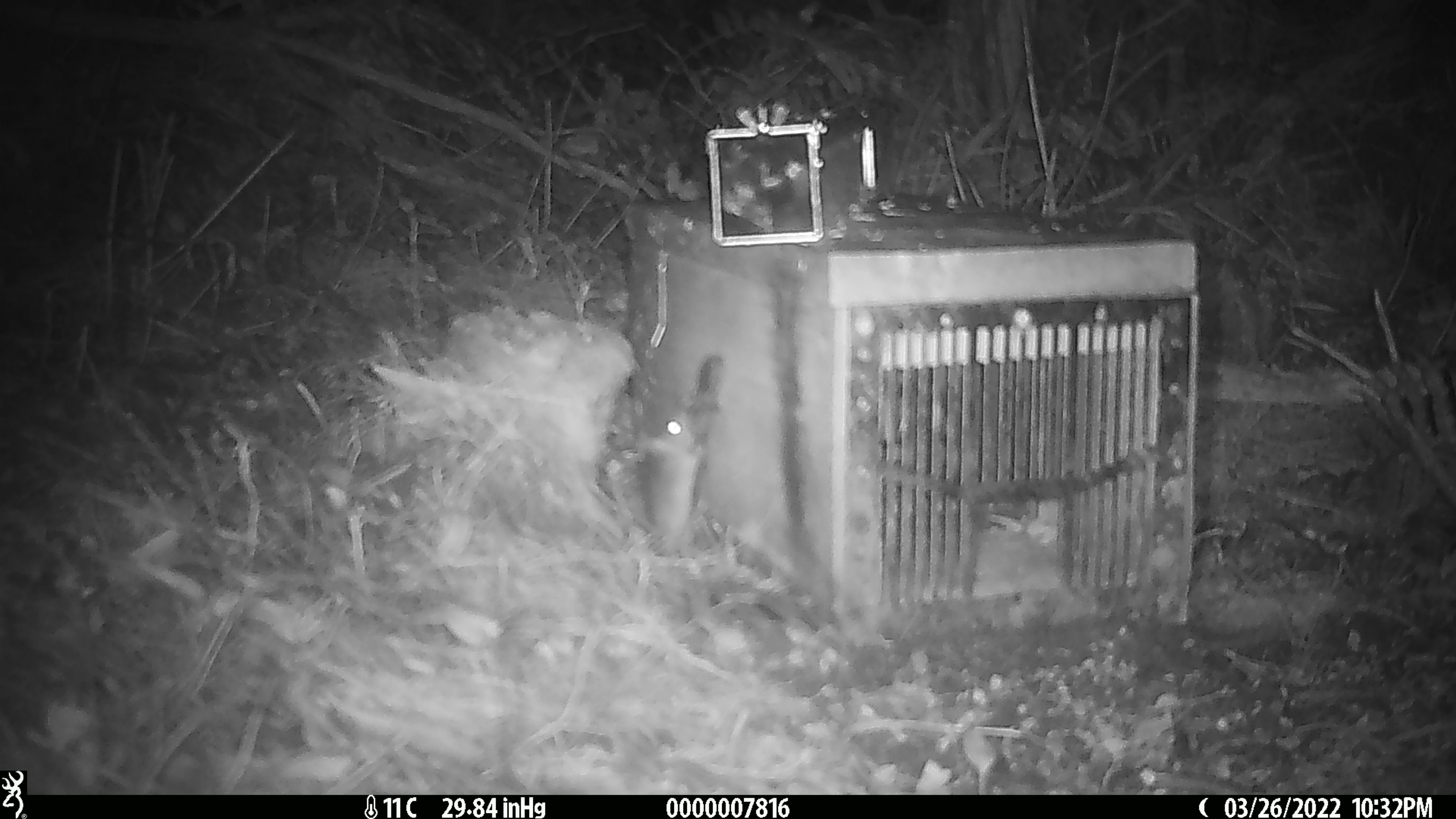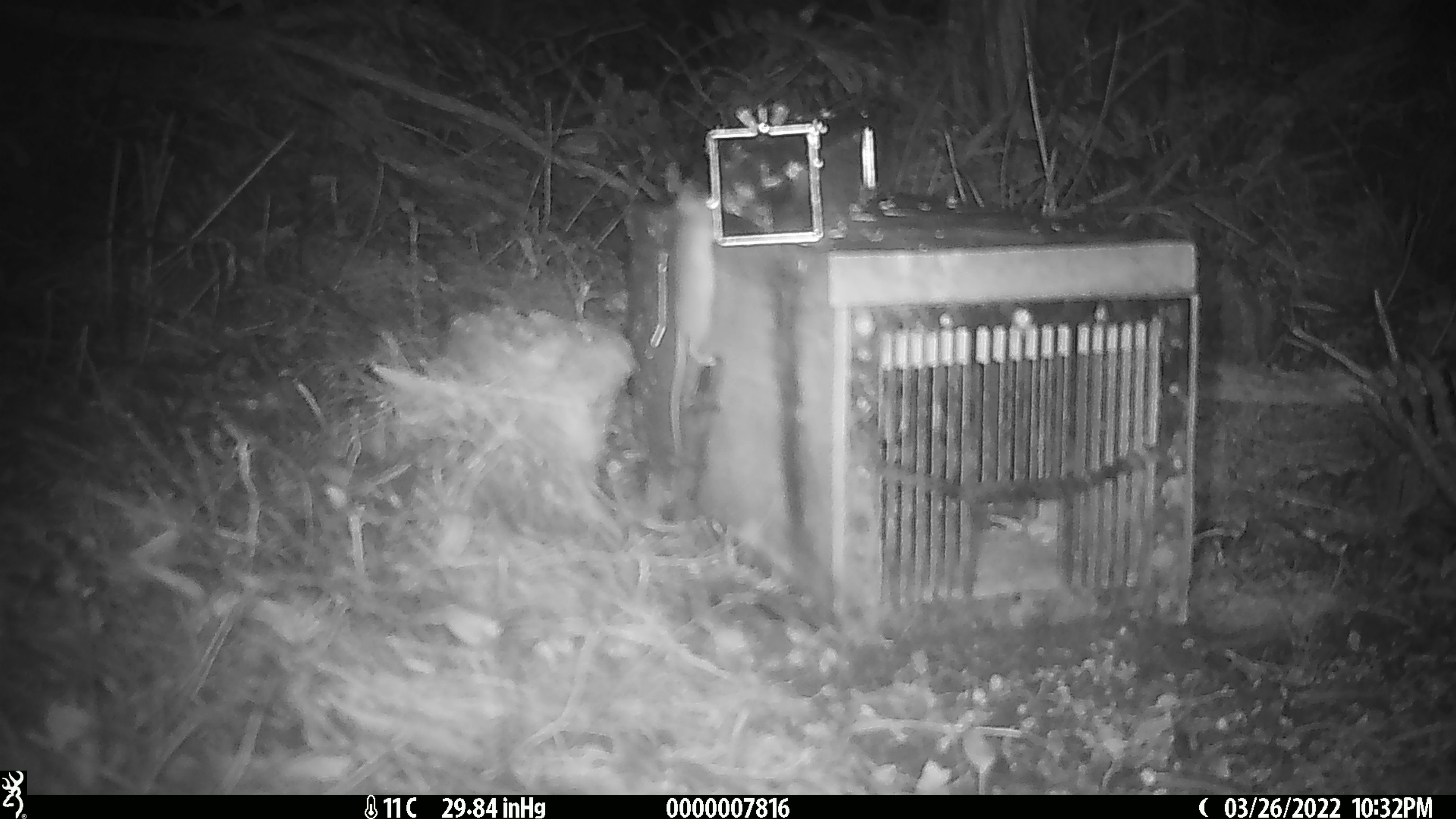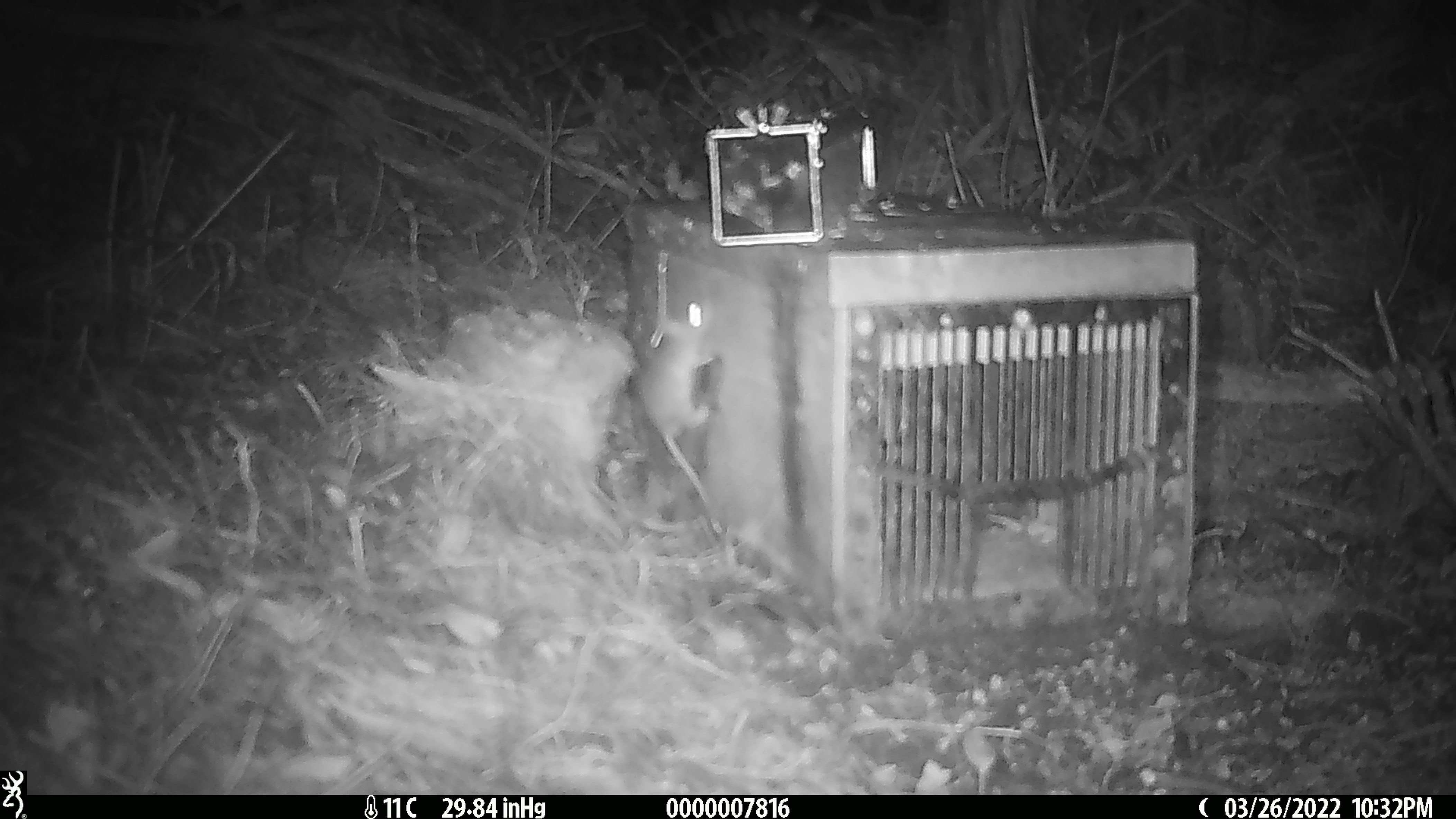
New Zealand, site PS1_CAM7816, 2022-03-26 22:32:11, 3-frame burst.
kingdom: Animalia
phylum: Chordata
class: Mammalia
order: Rodentia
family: Muridae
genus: Mus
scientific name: Mus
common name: mouse